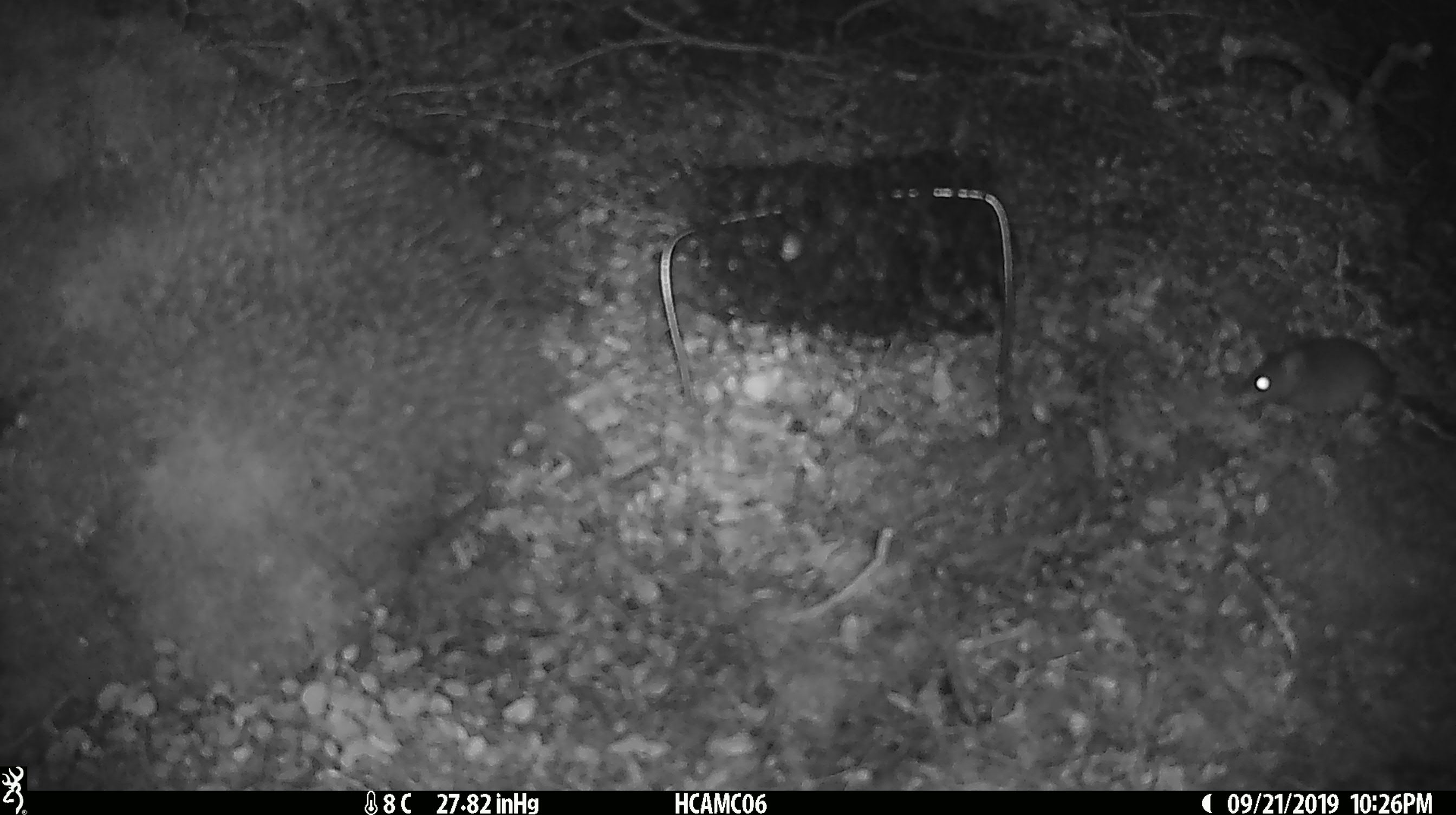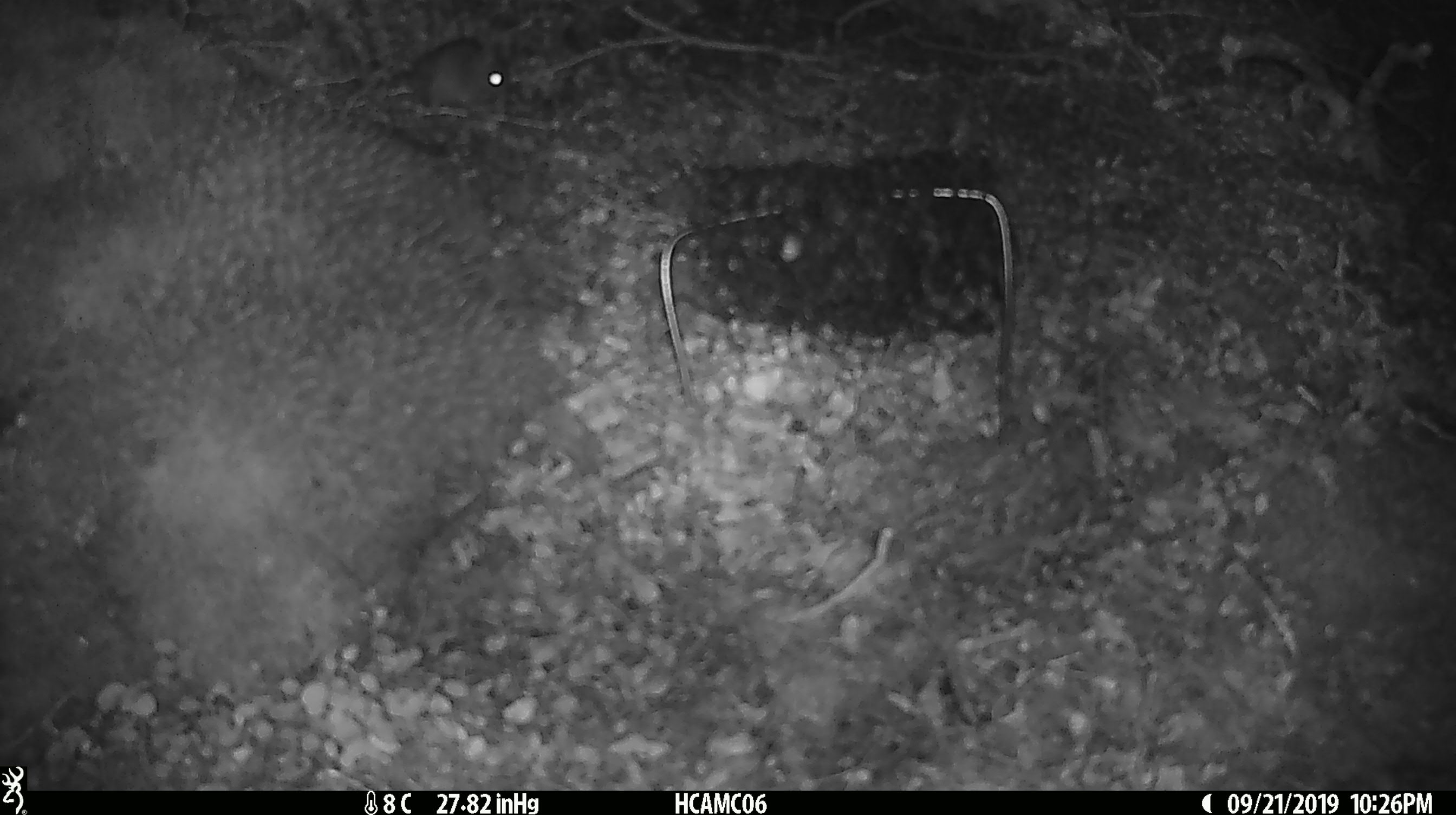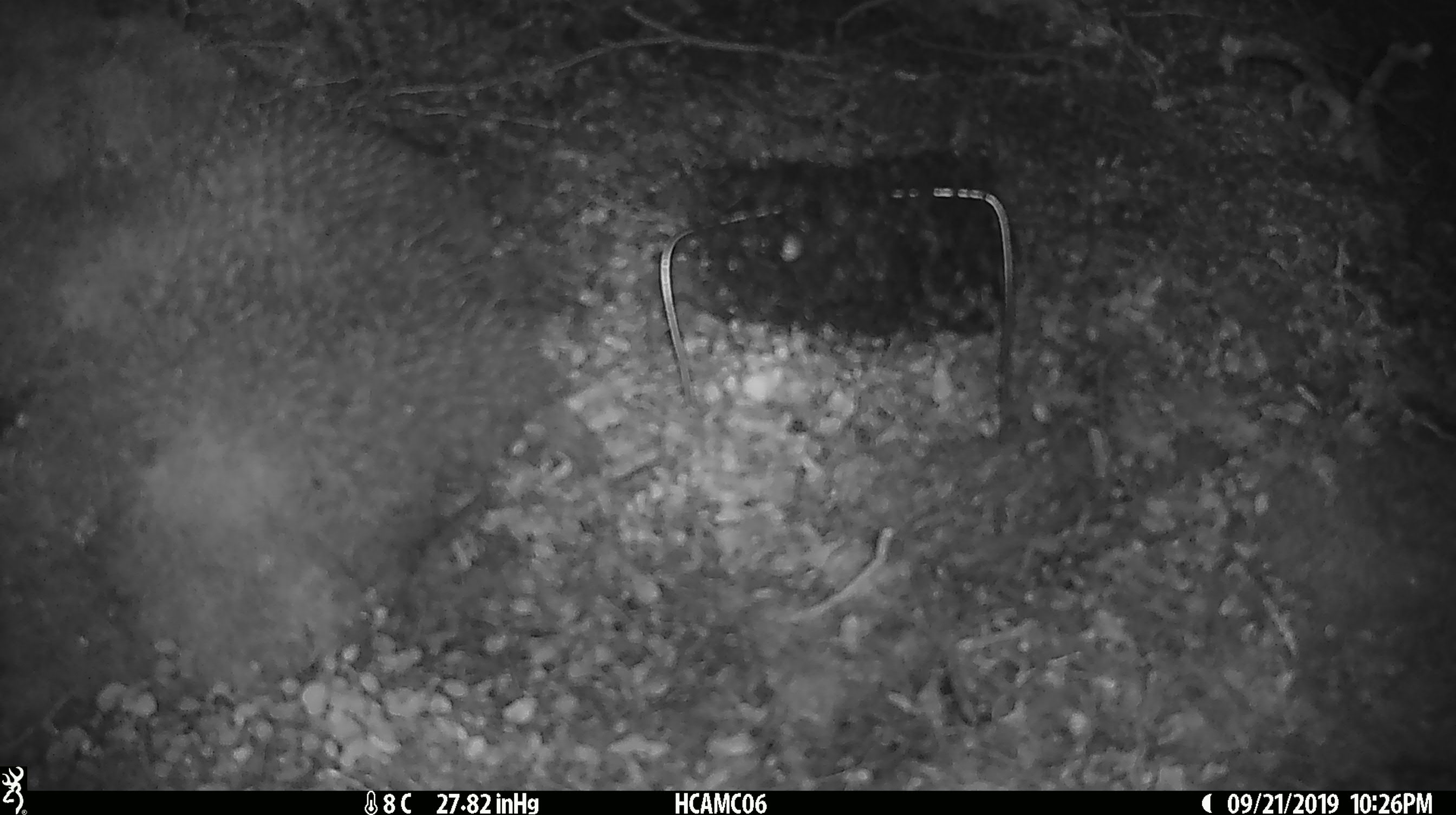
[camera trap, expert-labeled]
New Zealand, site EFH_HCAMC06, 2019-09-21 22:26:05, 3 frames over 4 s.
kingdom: Animalia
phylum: Chordata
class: Mammalia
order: Rodentia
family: Muridae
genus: Mus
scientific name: Mus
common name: mouse